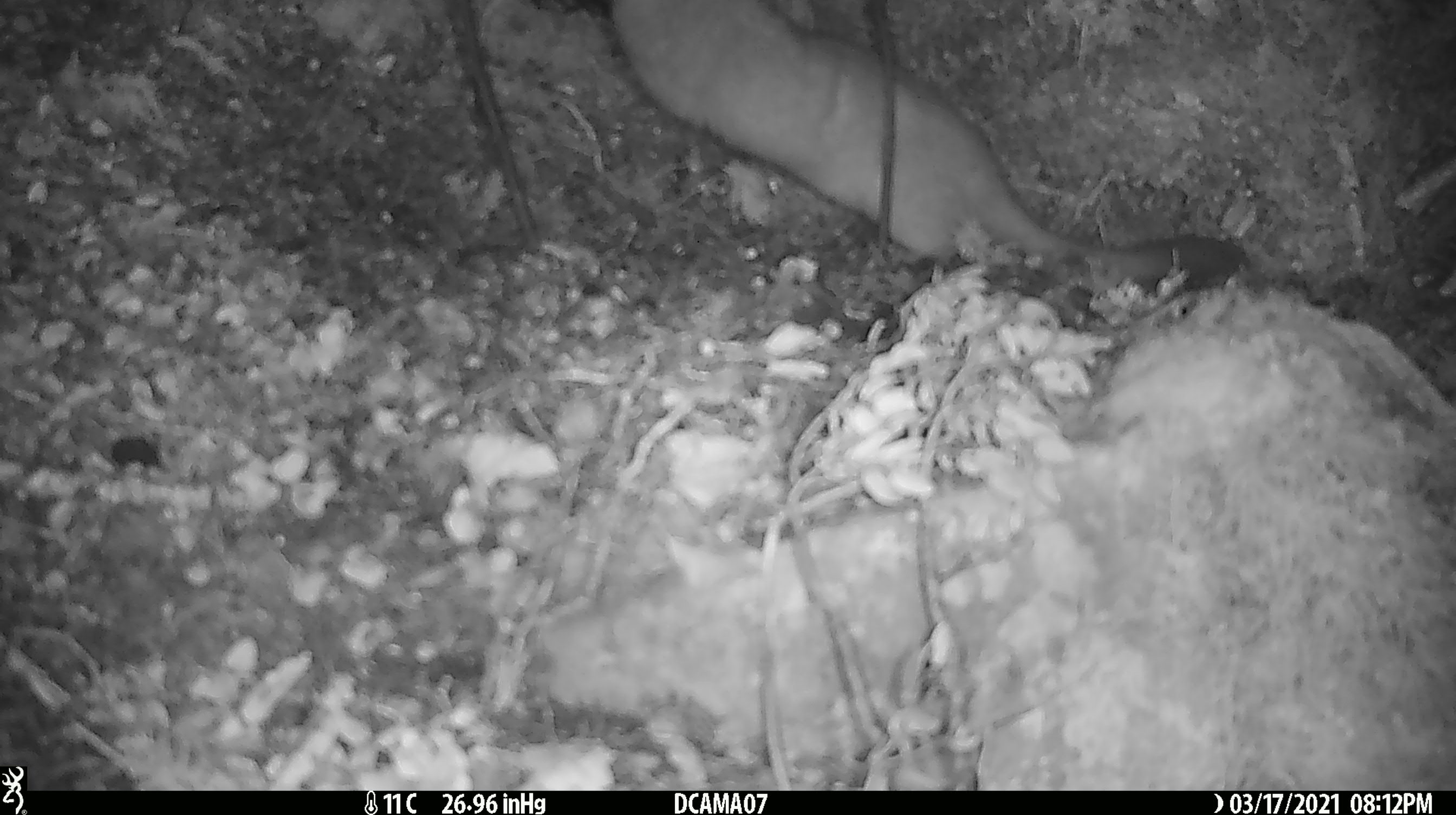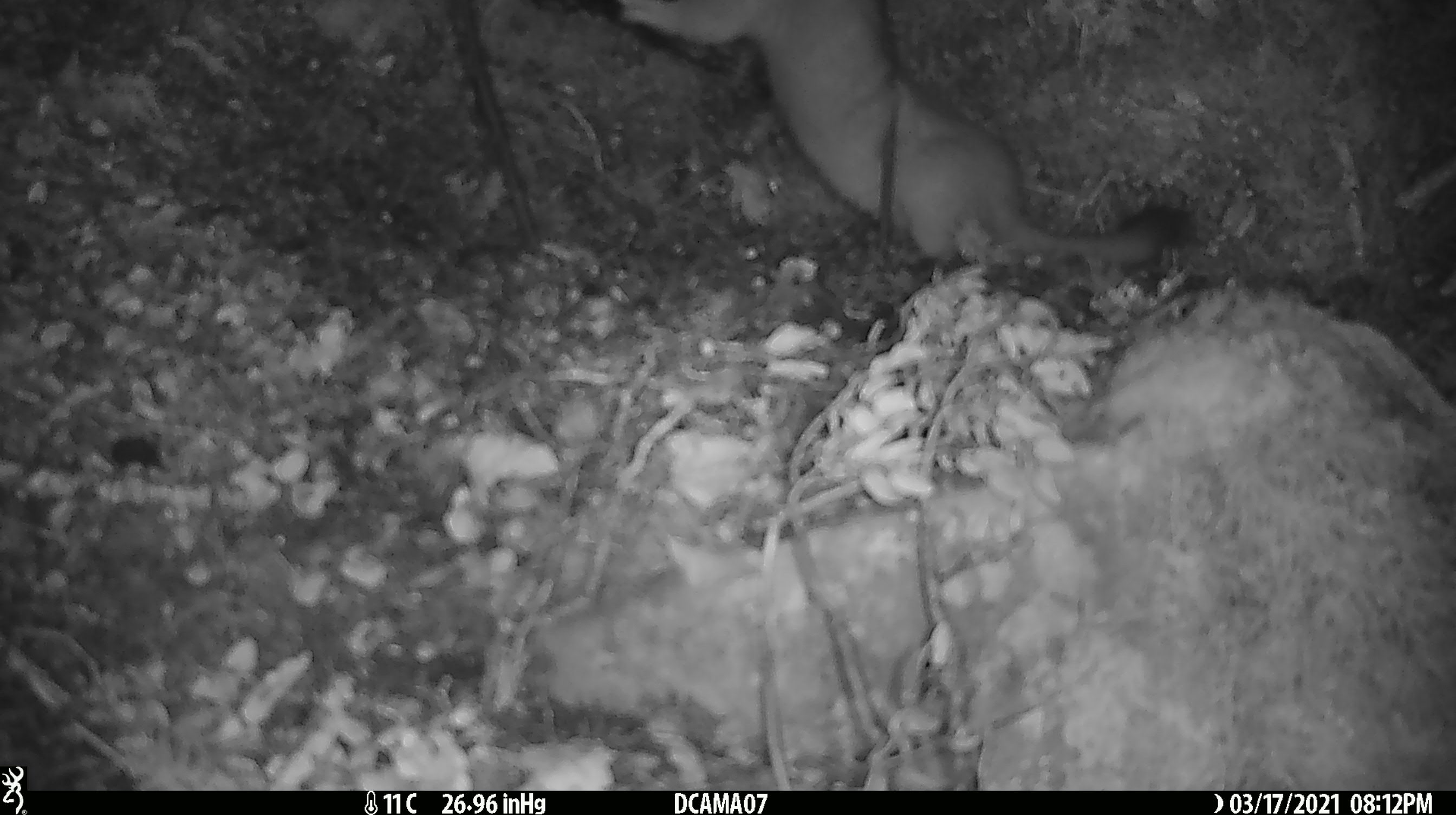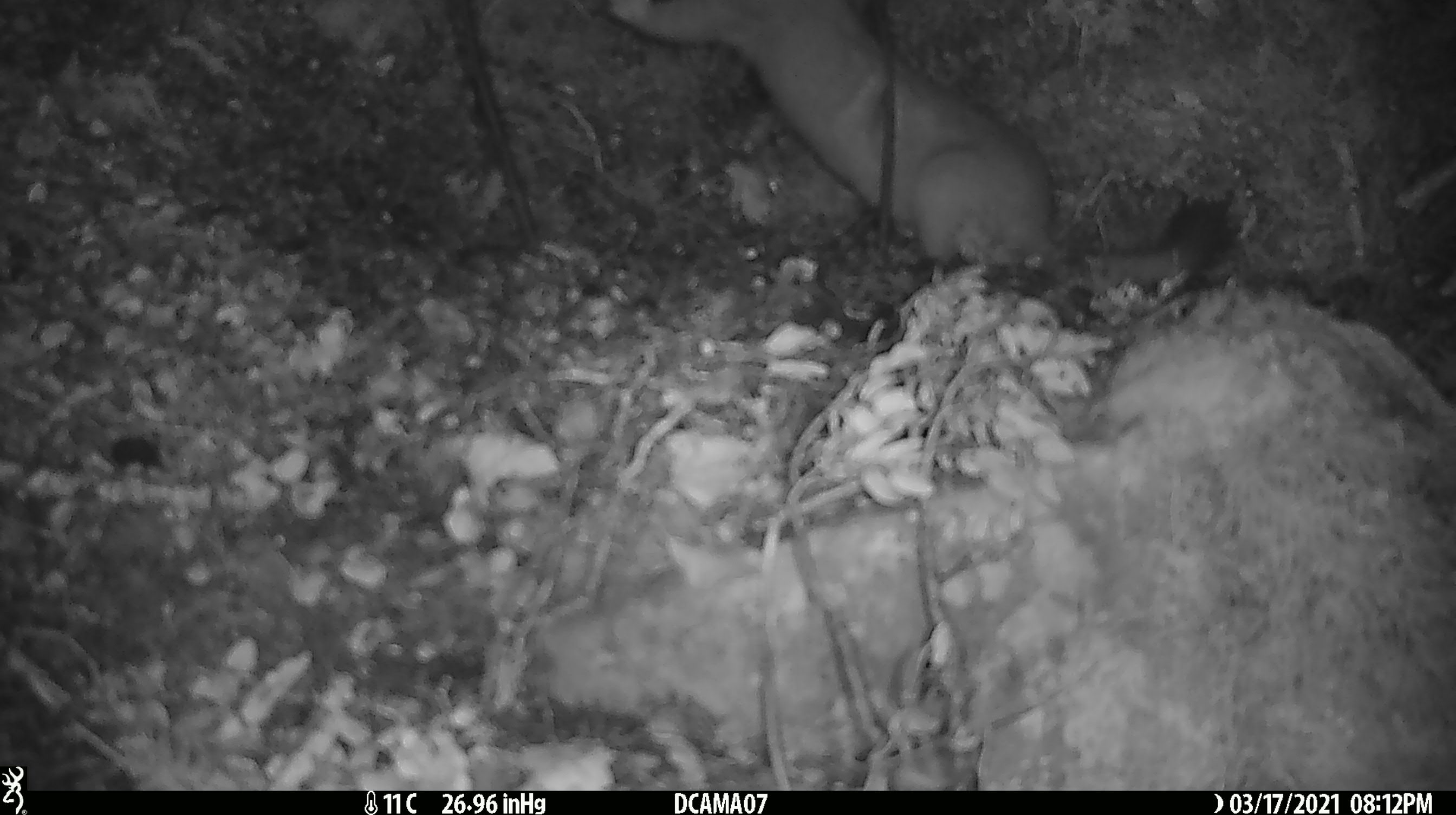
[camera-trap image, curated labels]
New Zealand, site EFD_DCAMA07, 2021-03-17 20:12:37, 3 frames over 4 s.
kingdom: Animalia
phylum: Chordata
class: Mammalia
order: Carnivora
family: Mustelidae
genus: Mustela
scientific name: Mustela erminea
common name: stoat